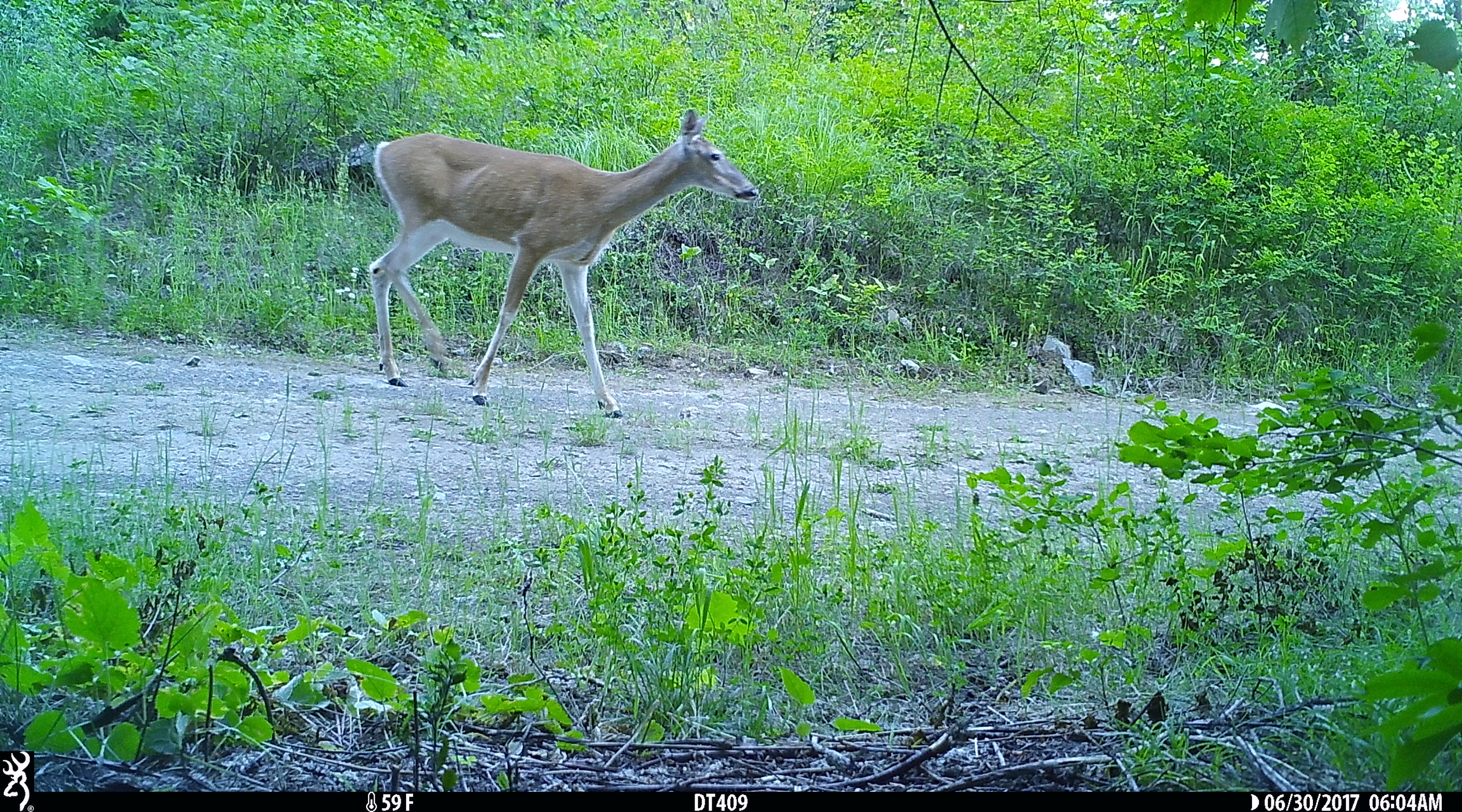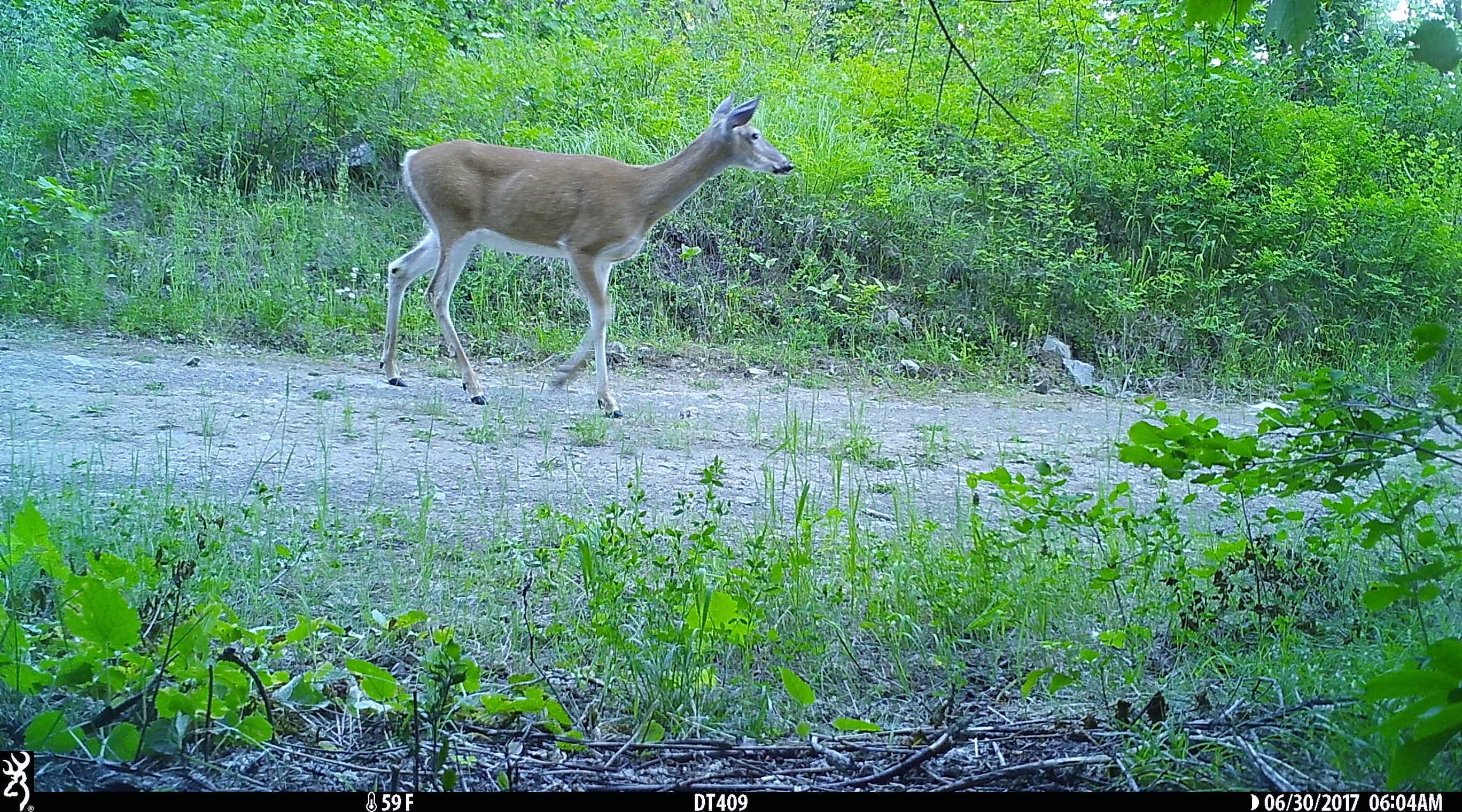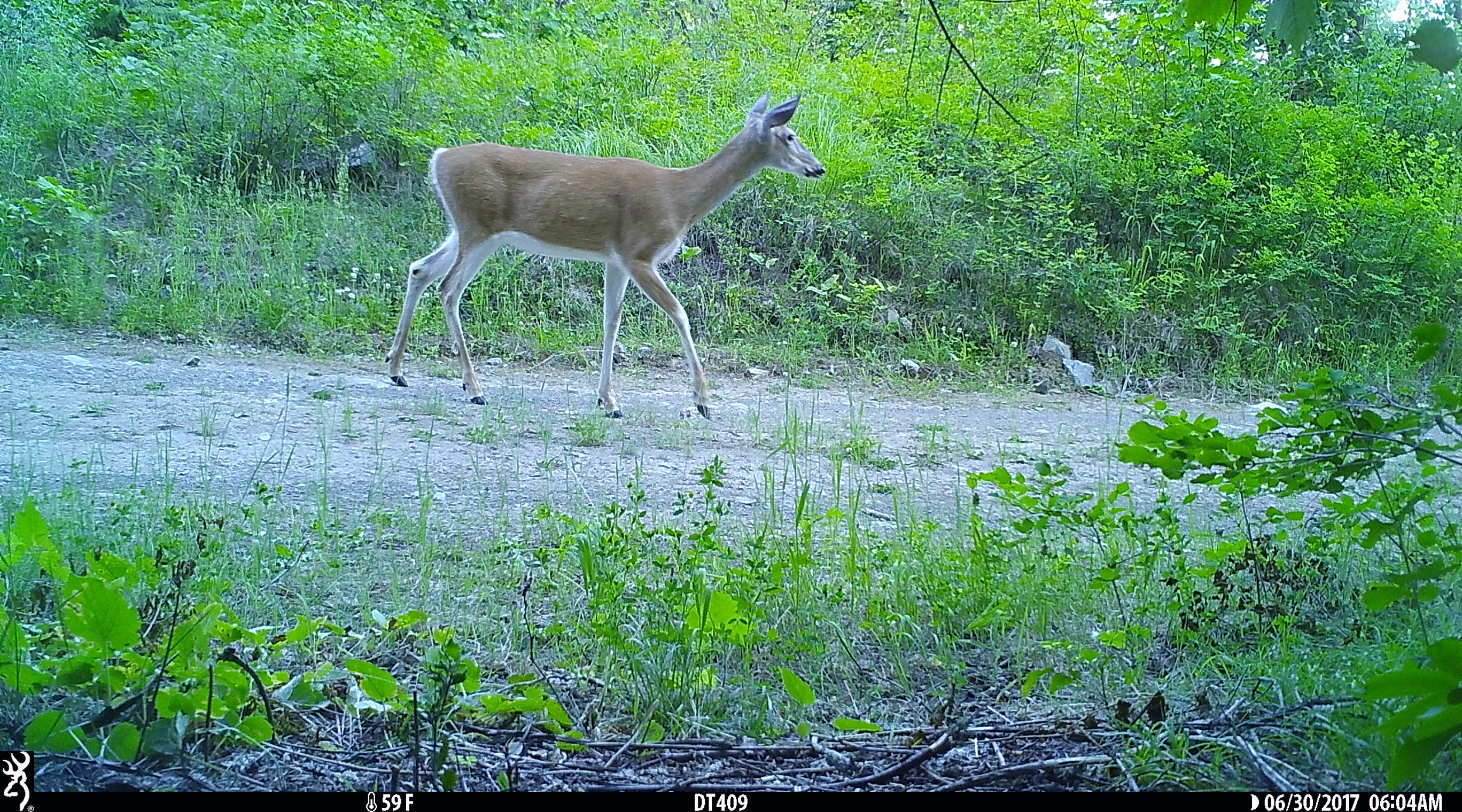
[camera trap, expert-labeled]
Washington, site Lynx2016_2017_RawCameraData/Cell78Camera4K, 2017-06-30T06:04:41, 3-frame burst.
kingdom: Animalia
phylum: Chordata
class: Mammalia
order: Artiodactyla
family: Cervidae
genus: Odocoileus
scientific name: Odocoileus virginianus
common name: white-tailed deer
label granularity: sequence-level